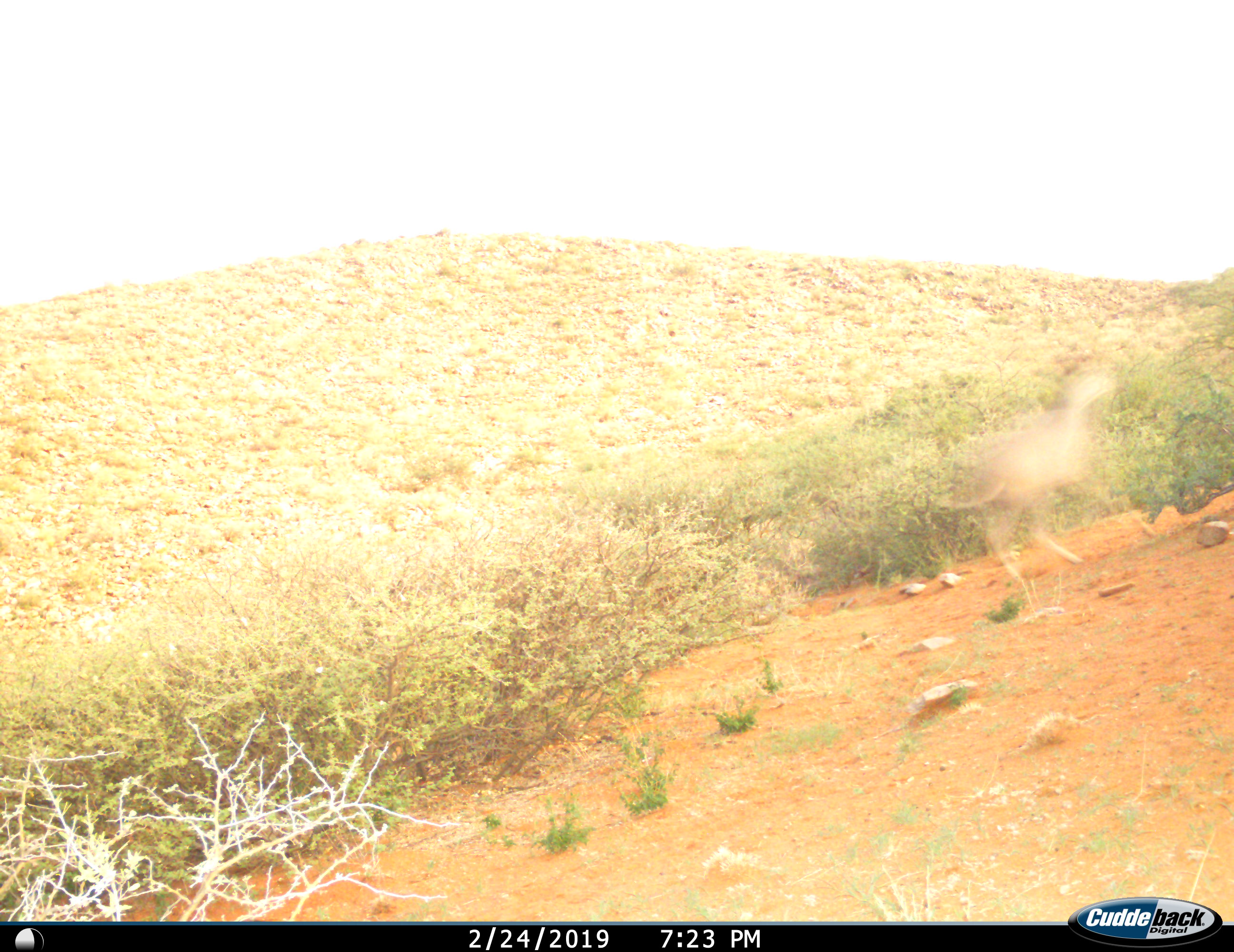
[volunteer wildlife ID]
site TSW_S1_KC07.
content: unidentified animal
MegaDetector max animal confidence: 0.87